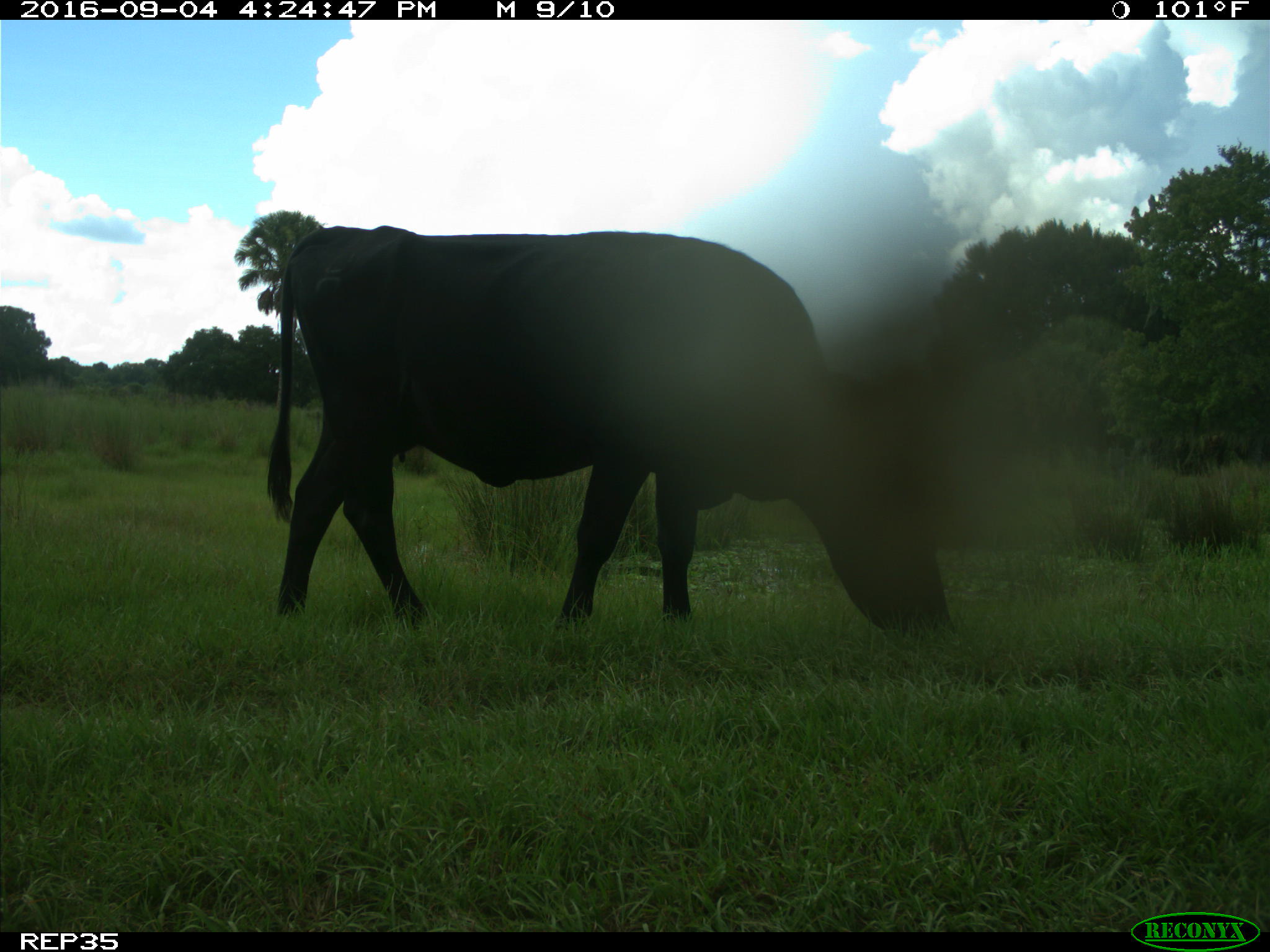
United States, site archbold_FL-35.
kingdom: Animalia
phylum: Chordata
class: Mammalia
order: Artiodactyla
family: Bovidae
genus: Bos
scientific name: Bos taurus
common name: domestic cow